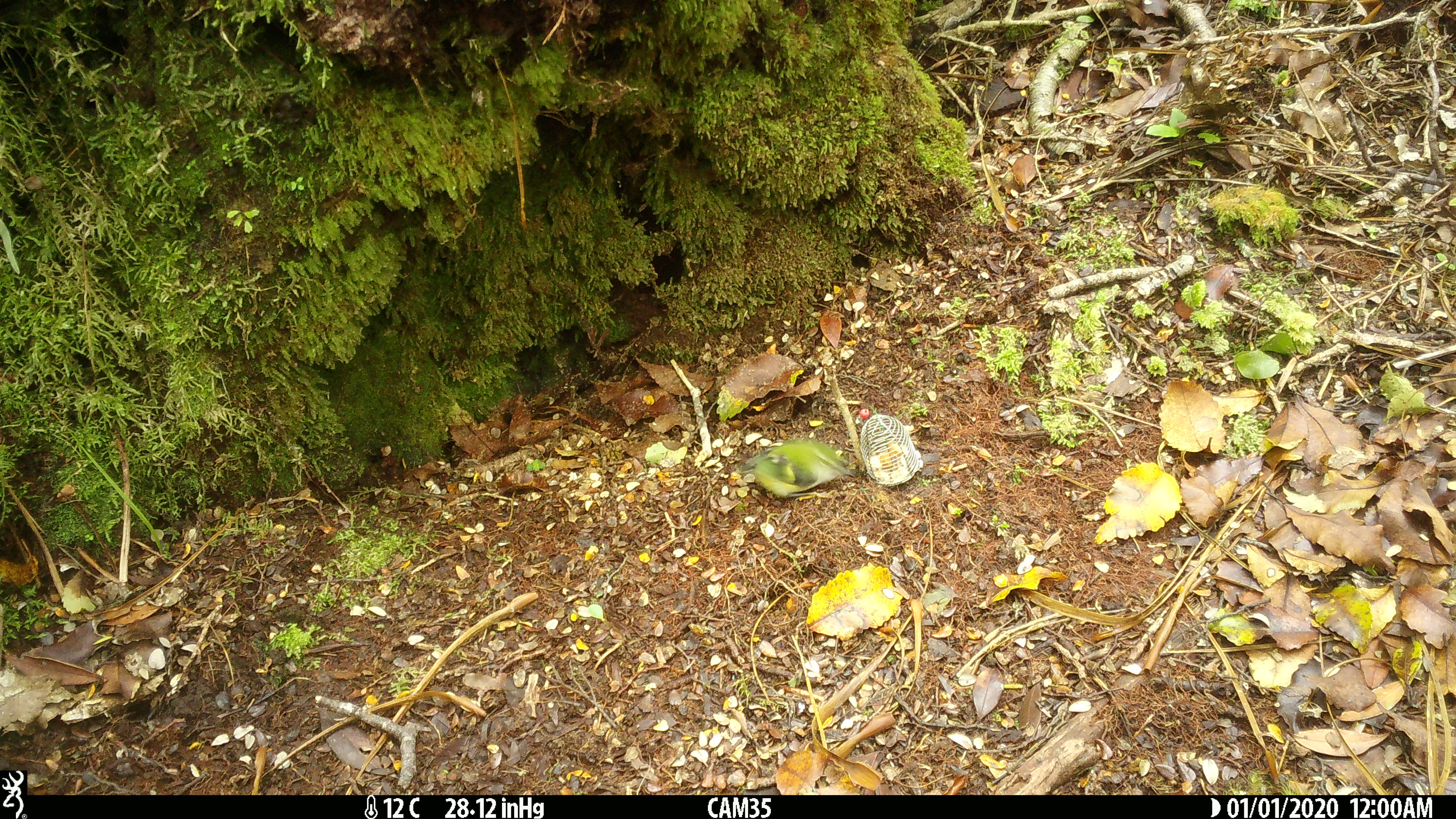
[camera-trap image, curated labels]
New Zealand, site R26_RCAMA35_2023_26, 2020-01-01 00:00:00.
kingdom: Animalia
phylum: Chordata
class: Aves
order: Passeriformes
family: Acanthisittidae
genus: Acanthisitta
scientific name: Acanthisitta chloris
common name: rifleman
Rifleman (Acanthisitta chloris).